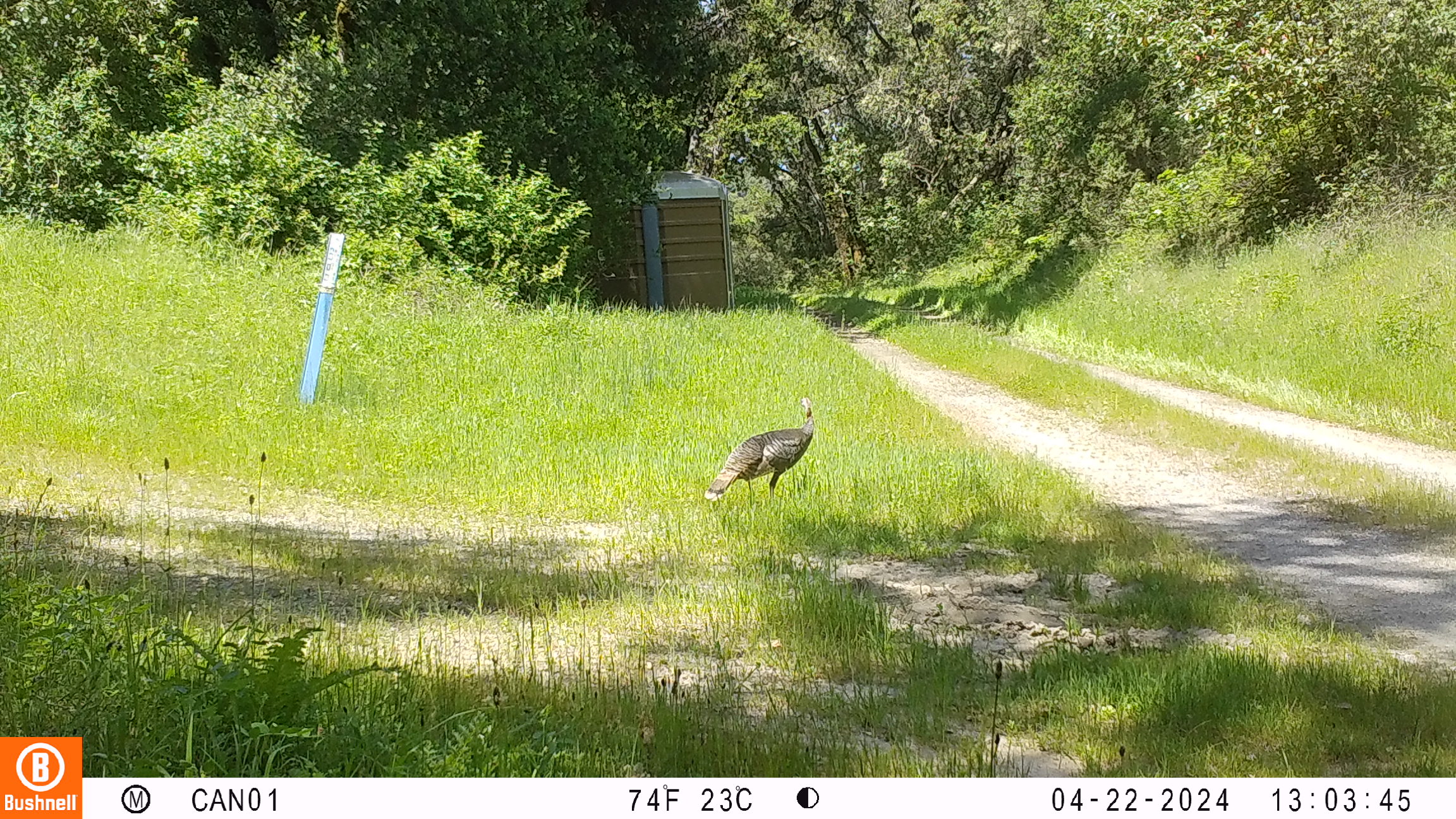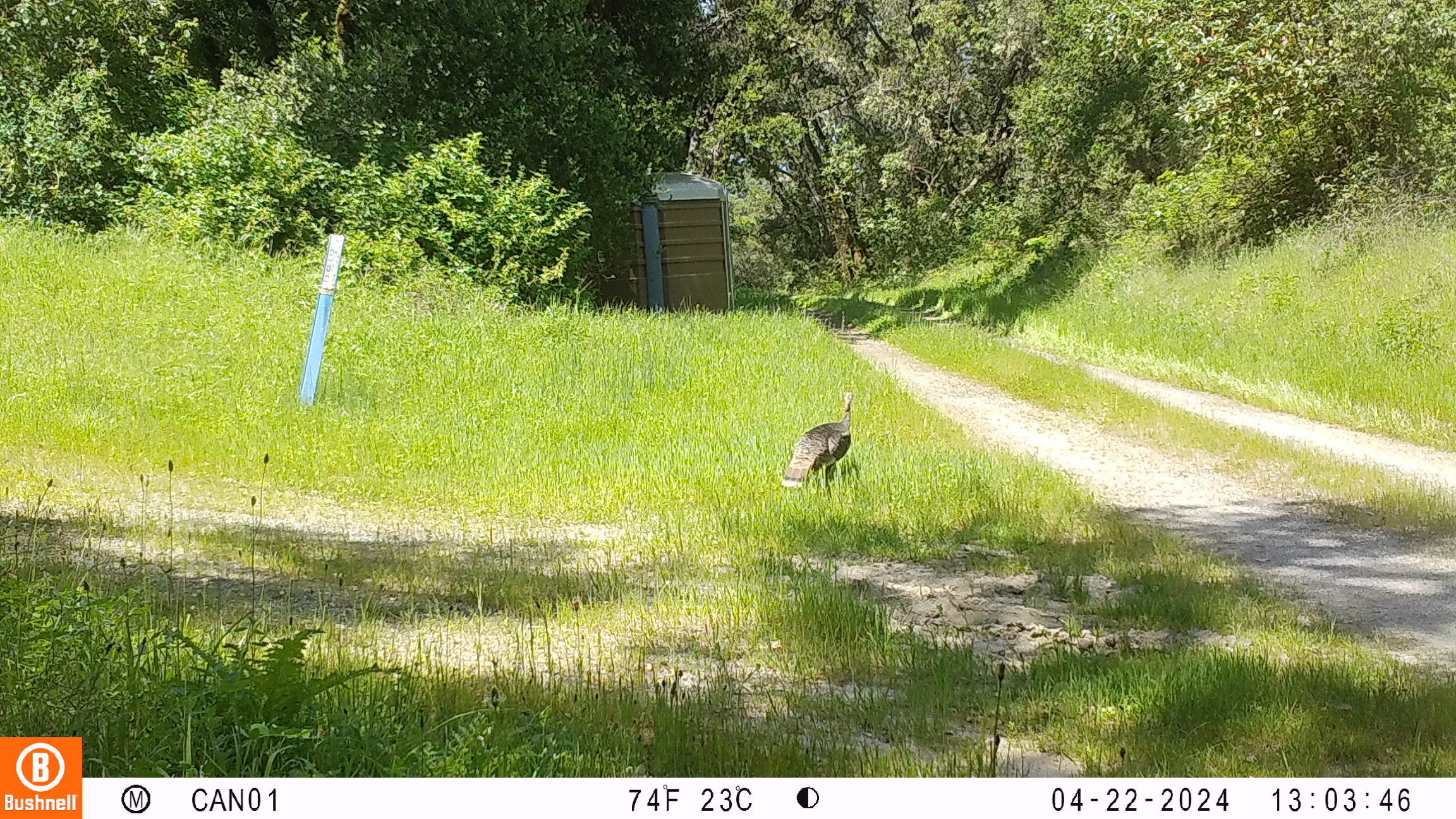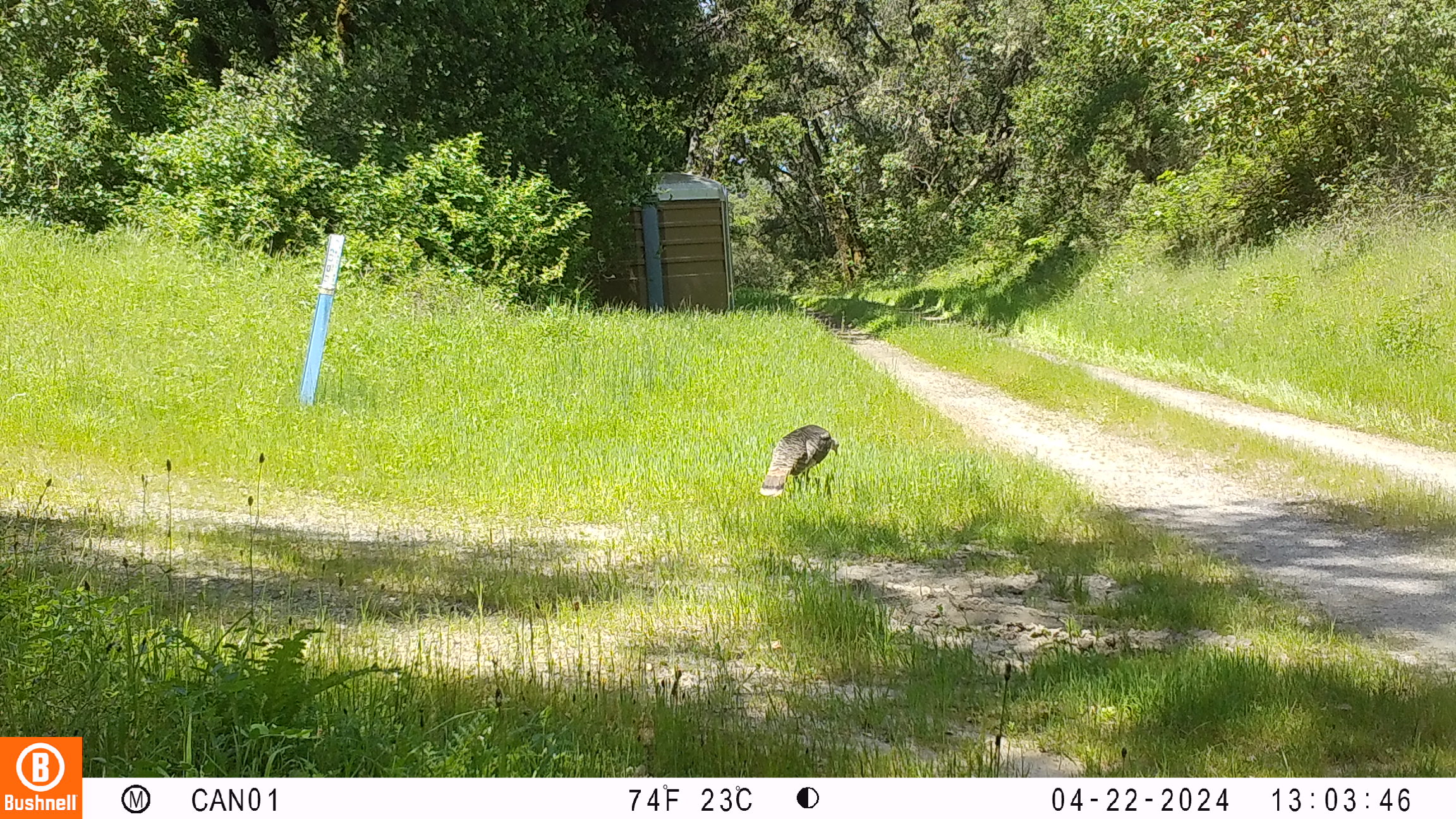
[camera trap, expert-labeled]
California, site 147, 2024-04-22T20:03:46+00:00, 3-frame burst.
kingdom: Animalia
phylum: Chordata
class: Aves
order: Galliformes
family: Phasianidae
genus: Meleagris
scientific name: Meleagris gallopavo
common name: turkey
Turkey (Meleagris gallopavo).